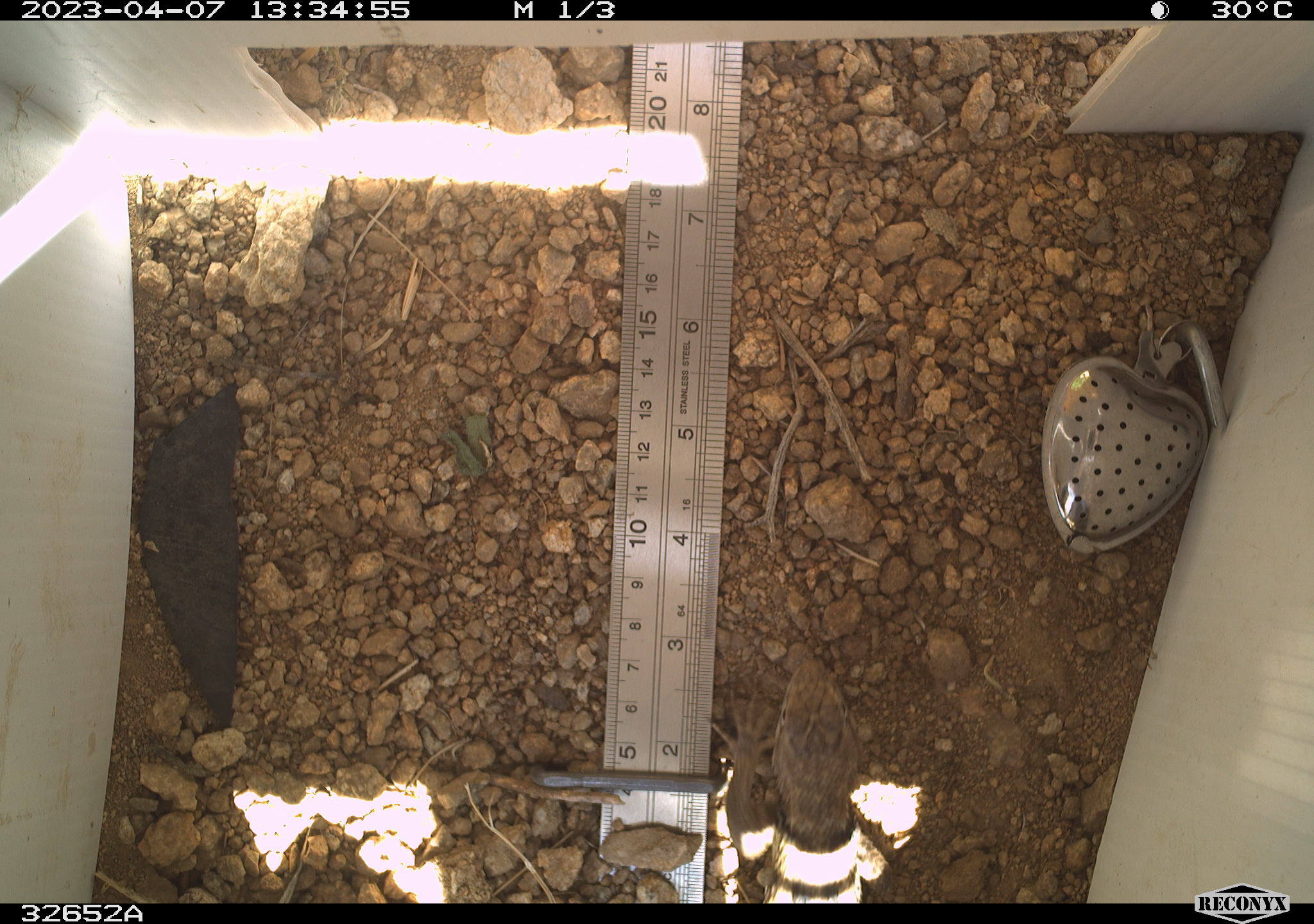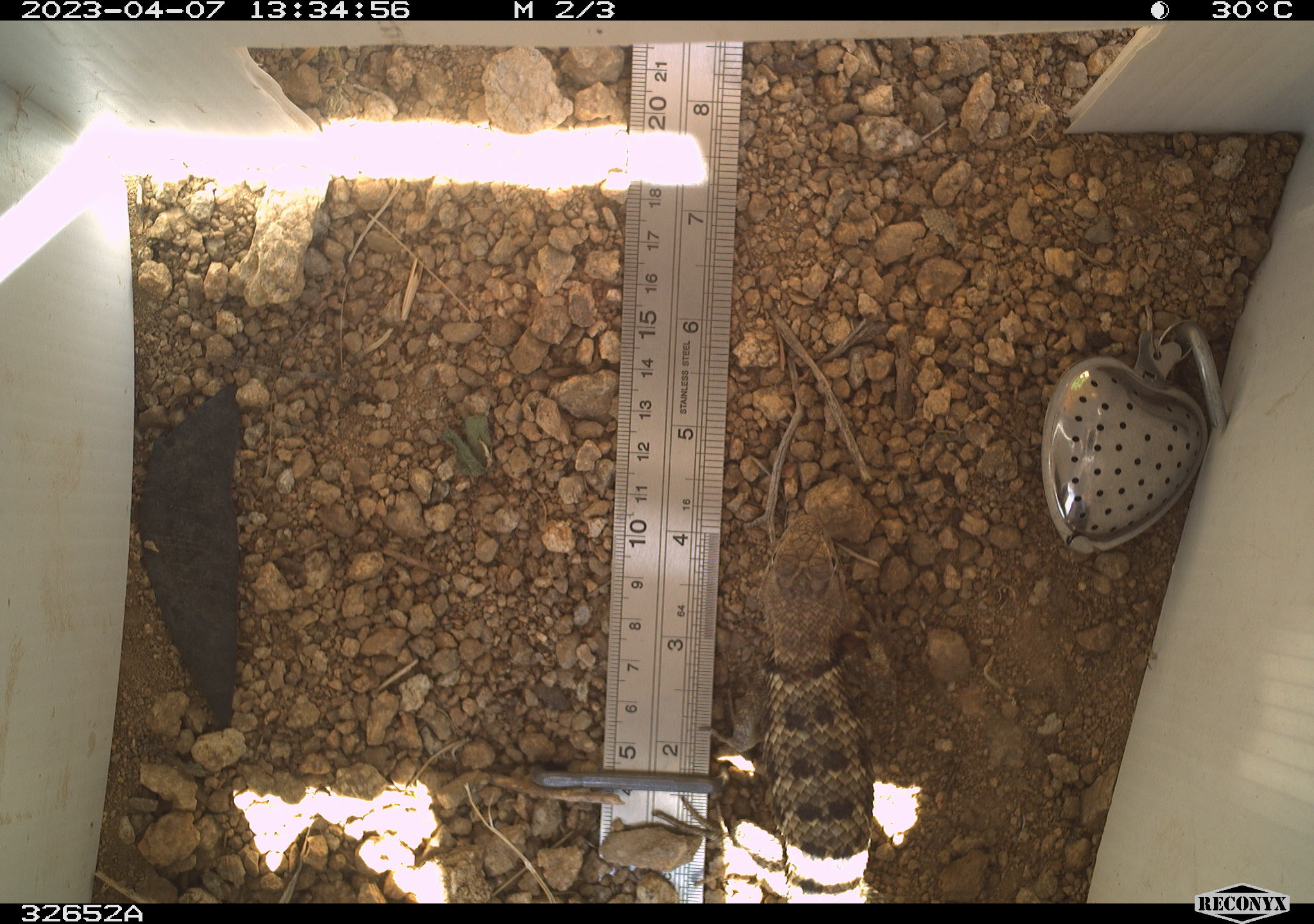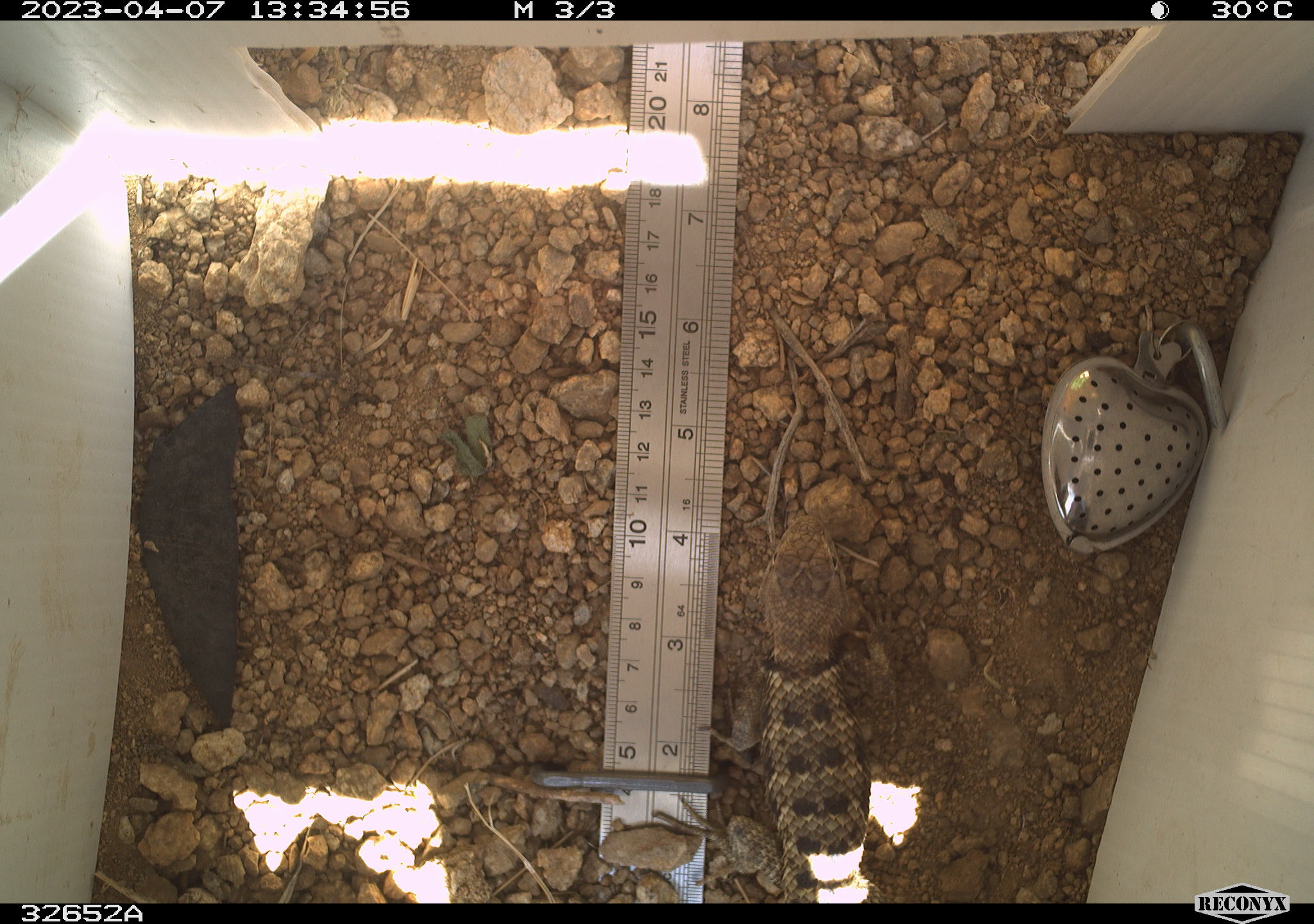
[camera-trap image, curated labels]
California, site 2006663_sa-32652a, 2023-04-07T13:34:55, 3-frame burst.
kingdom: Animalia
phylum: Chordata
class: Reptilia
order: Squamata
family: Phrynosomatidae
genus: Sceloporus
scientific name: Sceloporus uniformis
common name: yellow-backed spiny lizard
Yellow-backed spiny lizard (Sceloporus uniformis).